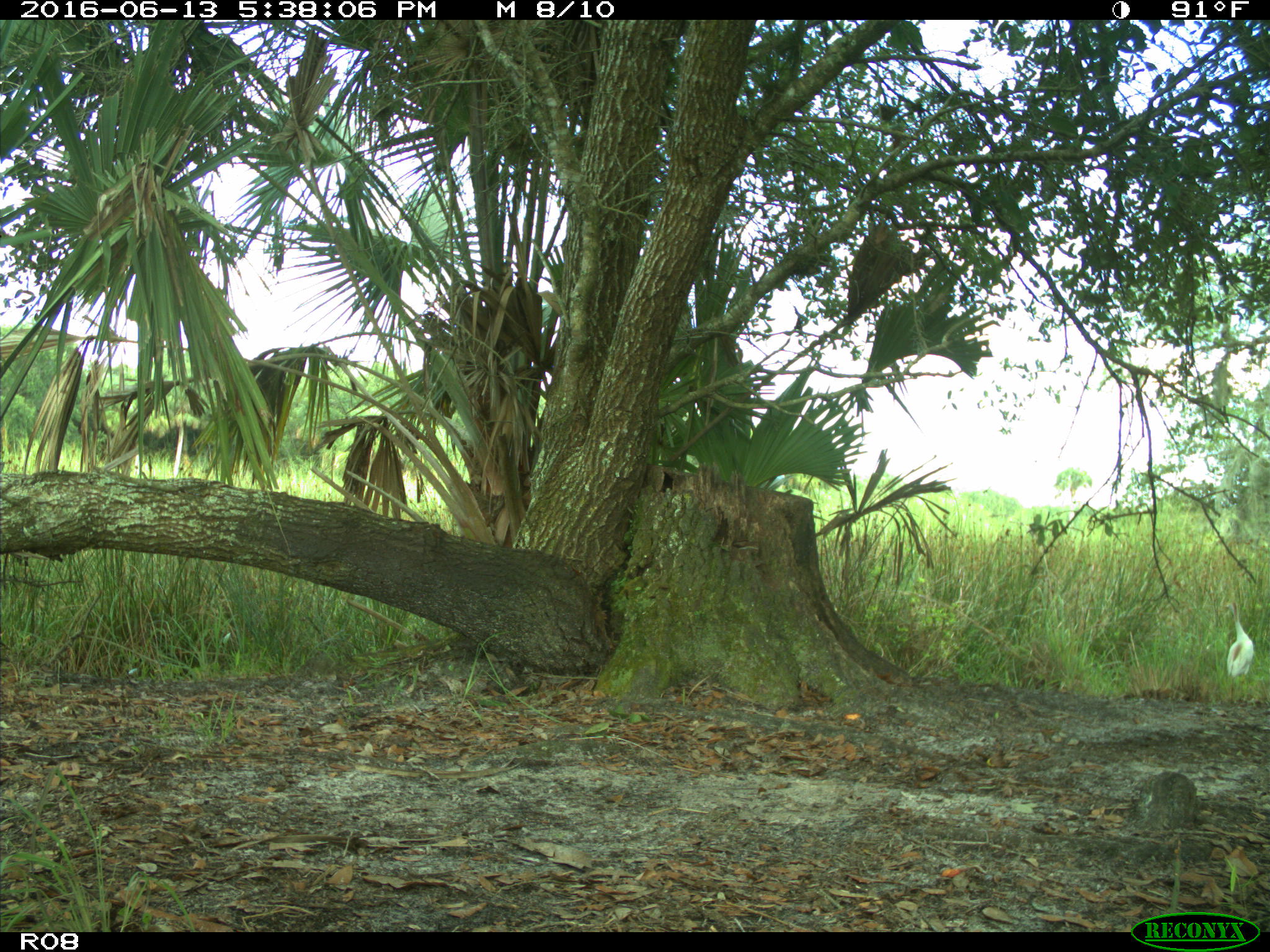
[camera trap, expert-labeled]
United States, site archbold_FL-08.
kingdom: Animalia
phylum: Chordata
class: Aves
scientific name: Aves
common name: birds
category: unidentified bird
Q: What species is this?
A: Unidentified bird (birds) (Aves).